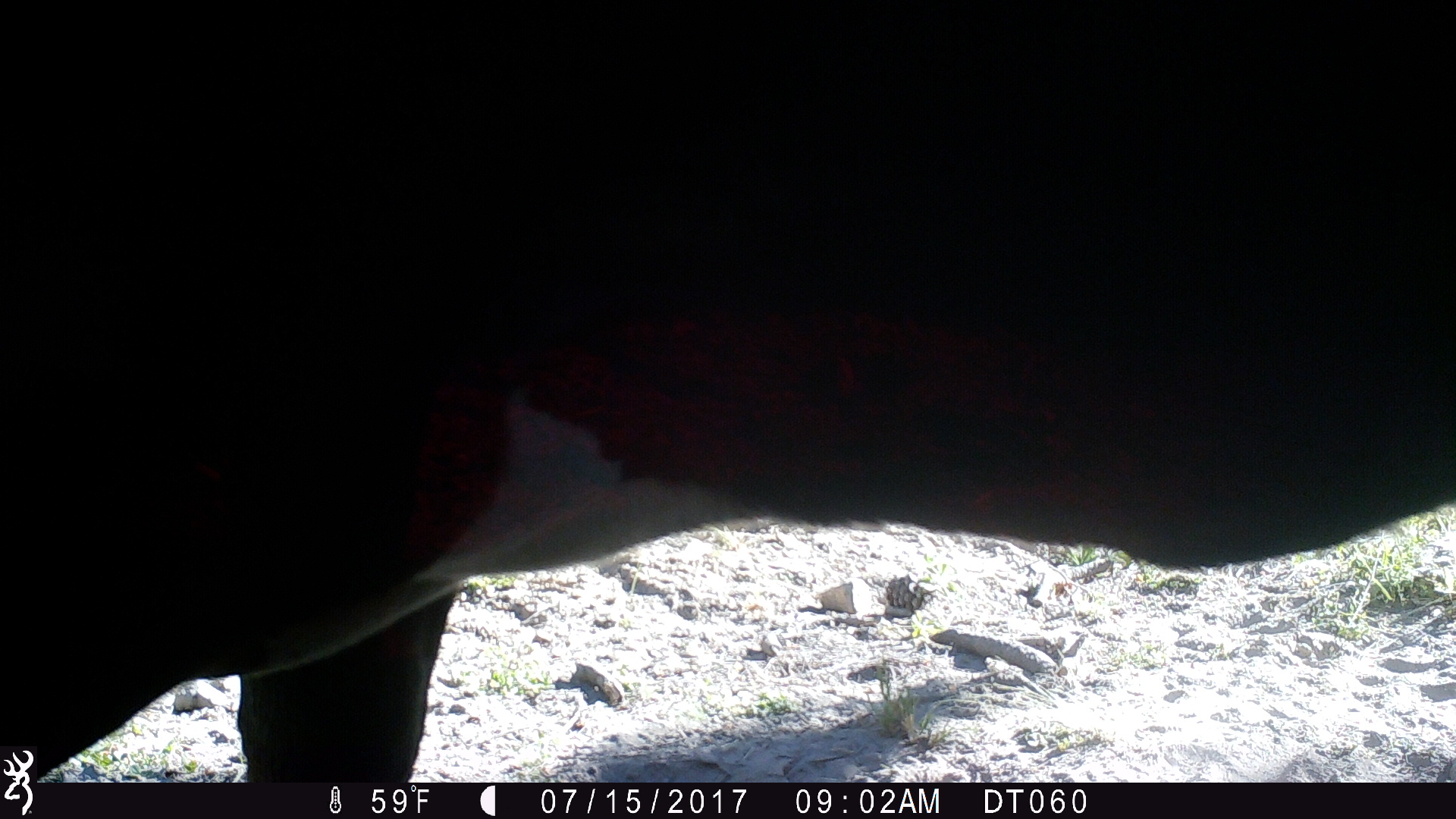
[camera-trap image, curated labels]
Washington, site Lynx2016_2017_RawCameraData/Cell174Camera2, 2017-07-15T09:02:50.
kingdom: Animalia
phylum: Chordata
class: Mammalia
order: Artiodactyla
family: Bovidae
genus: Bos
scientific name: Bos taurus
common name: domestic cattle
Domestic cattle (Bos taurus). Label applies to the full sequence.